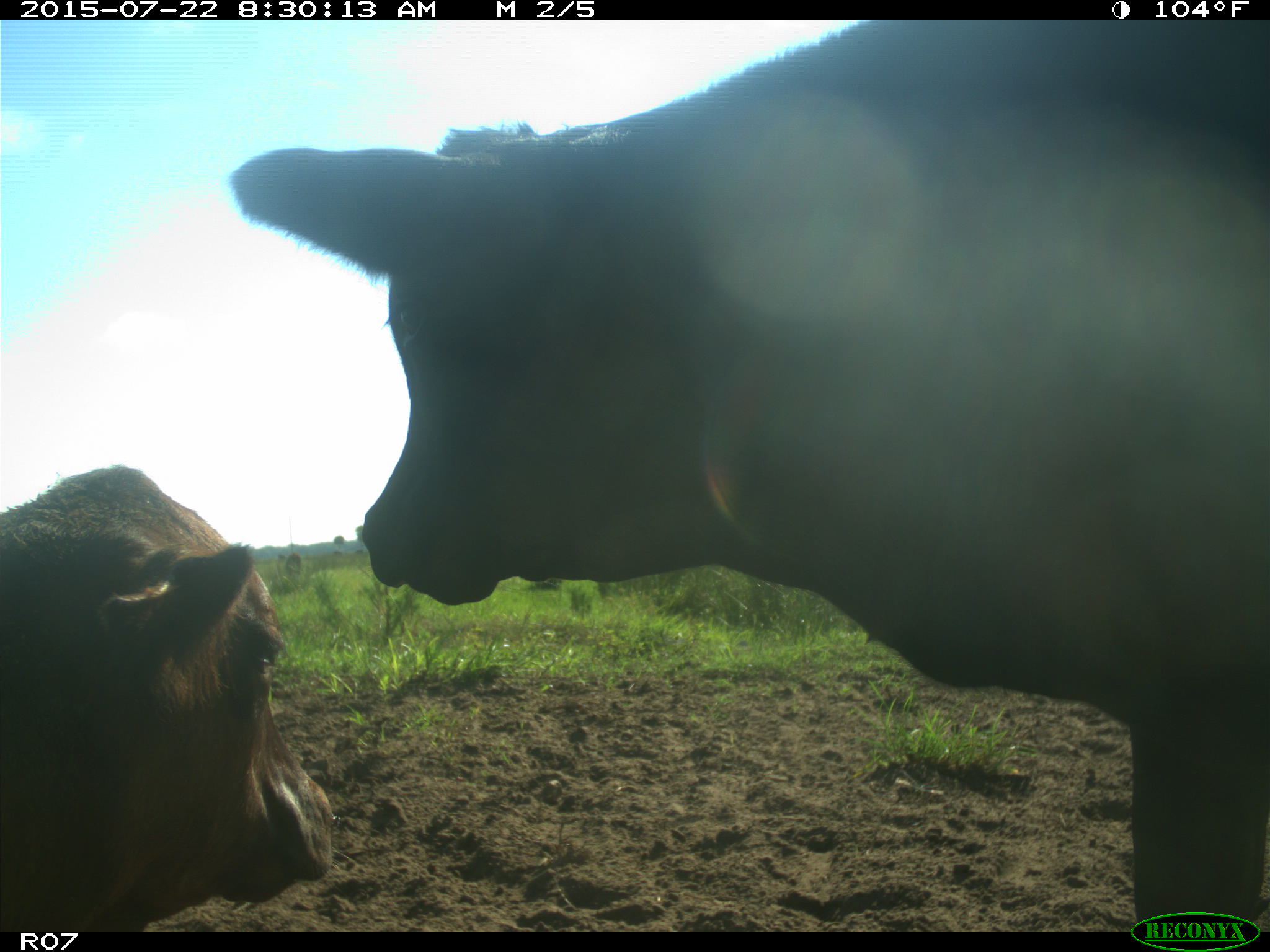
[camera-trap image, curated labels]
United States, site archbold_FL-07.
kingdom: Animalia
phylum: Chordata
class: Mammalia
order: Artiodactyla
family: Bovidae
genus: Bos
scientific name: Bos taurus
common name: domestic cow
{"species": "Bos taurus (domestic cow)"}